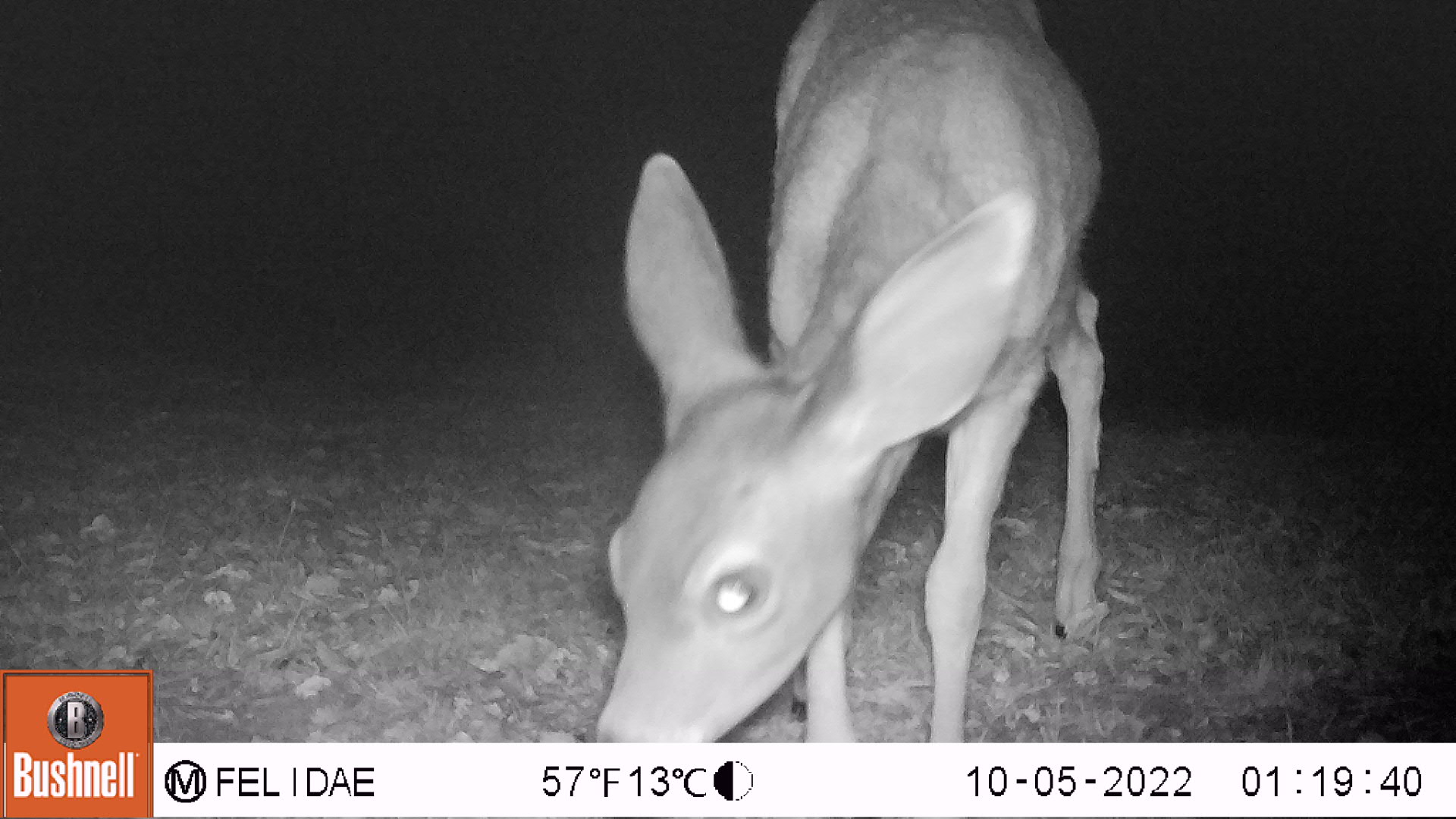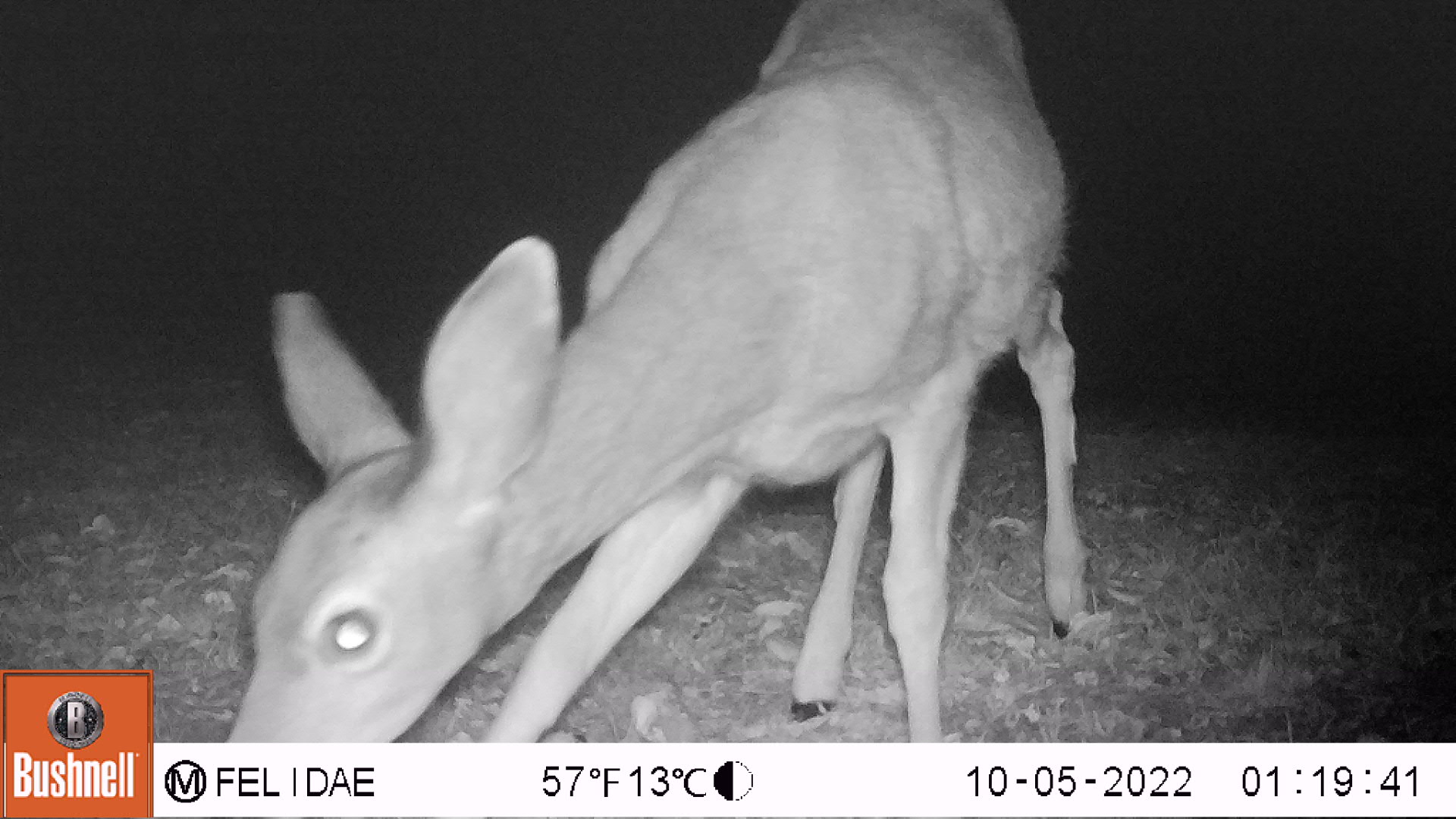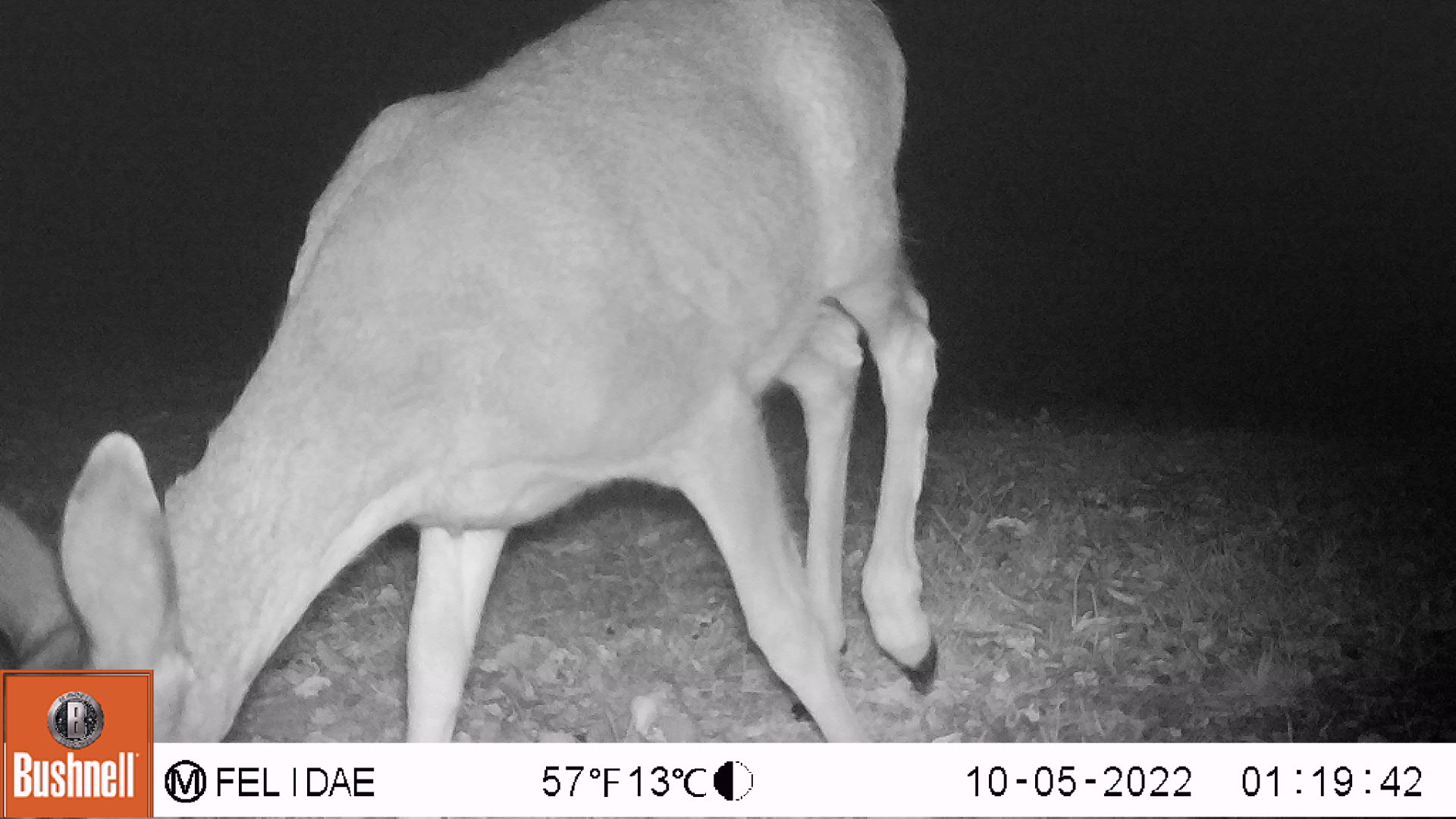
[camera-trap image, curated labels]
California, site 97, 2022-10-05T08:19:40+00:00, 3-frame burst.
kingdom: Animalia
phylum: Chordata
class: Mammalia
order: Artiodactyla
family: Cervidae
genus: Odocoileus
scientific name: Odocoileus hemionus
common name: mule deer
Mule deer (Odocoileus hemionus).